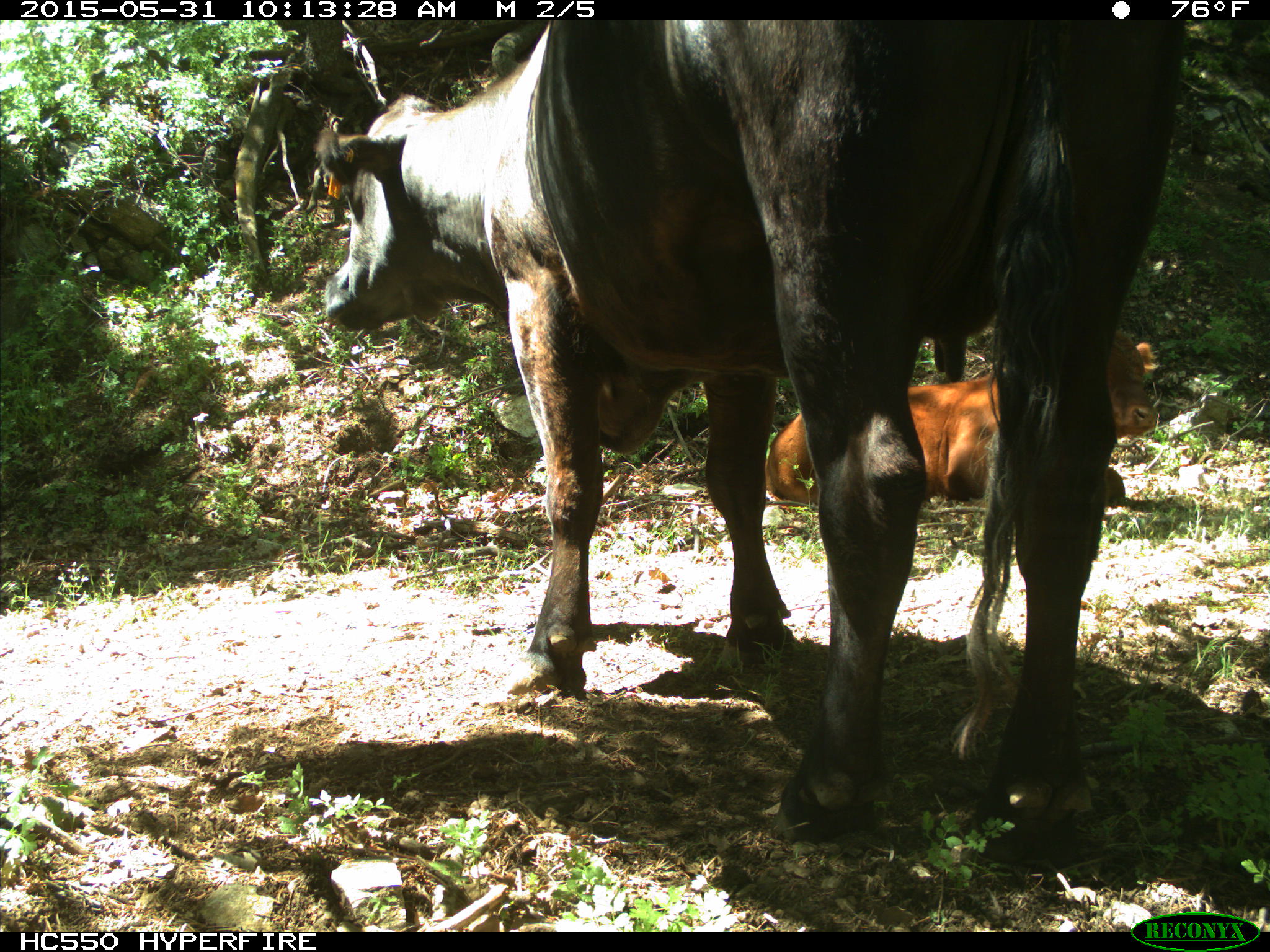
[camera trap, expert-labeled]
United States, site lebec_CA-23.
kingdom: Animalia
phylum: Chordata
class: Mammalia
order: Artiodactyla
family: Bovidae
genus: Bos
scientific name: Bos taurus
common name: domestic cow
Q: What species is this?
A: Bos taurus (domestic cow).